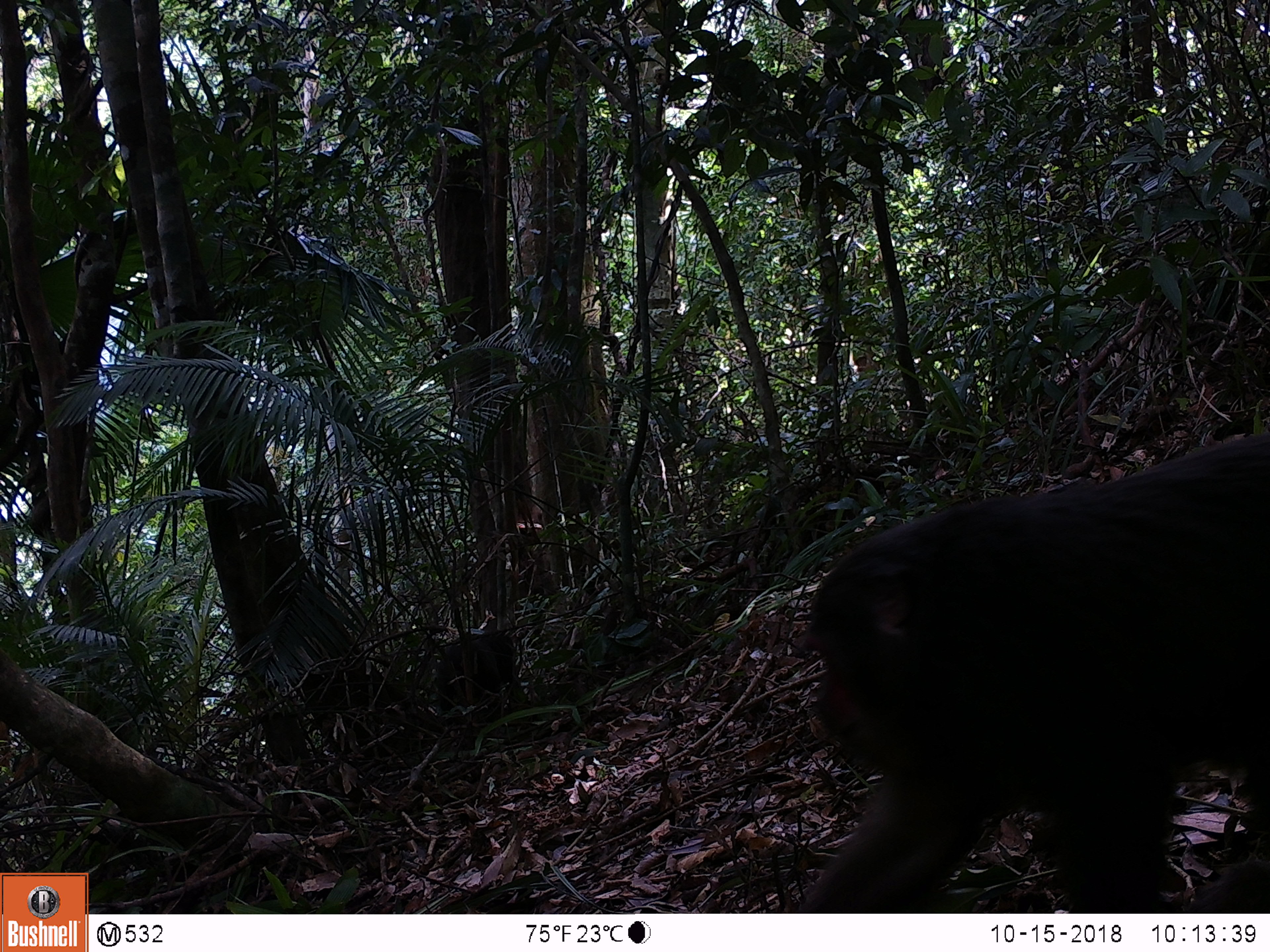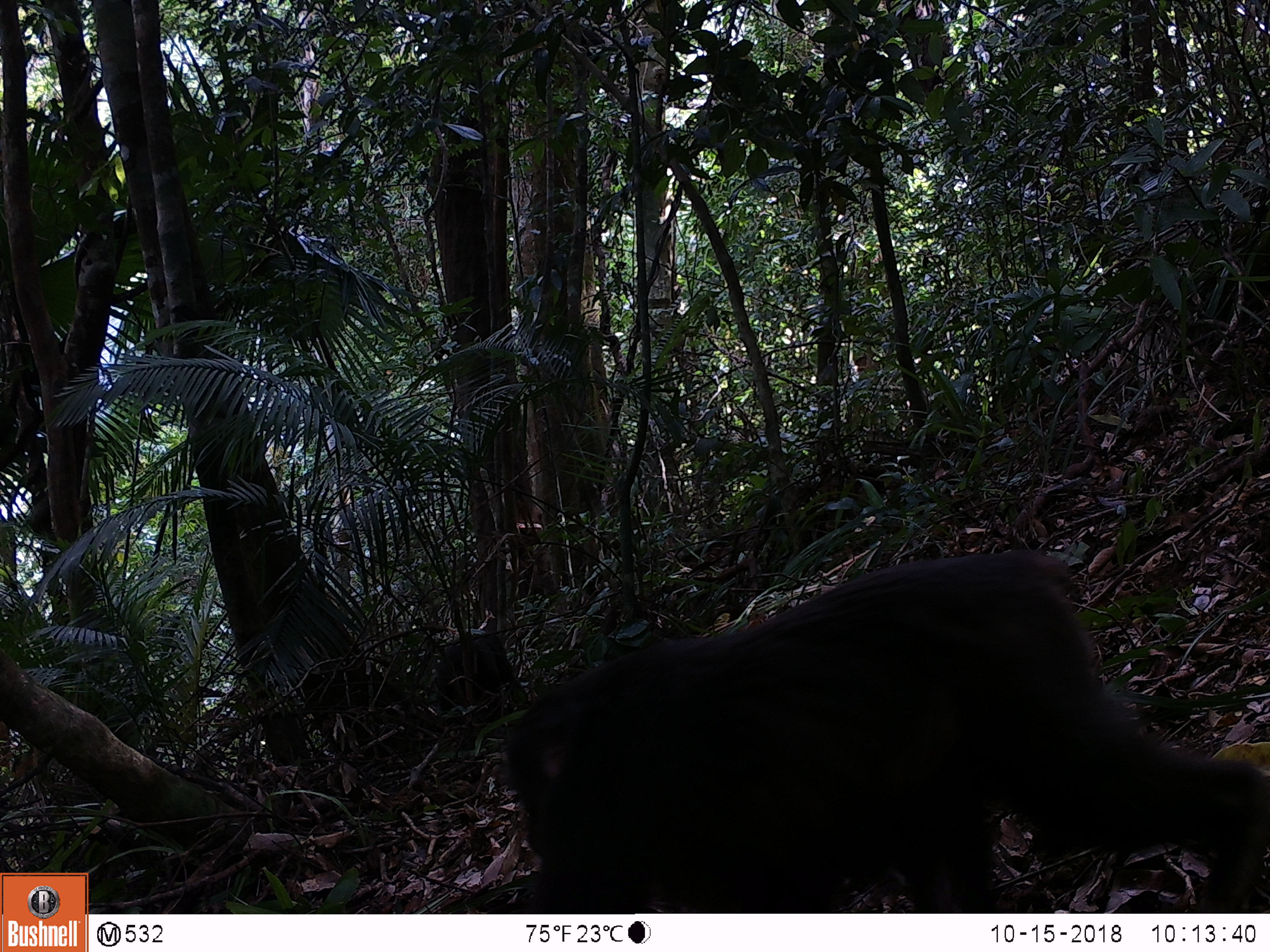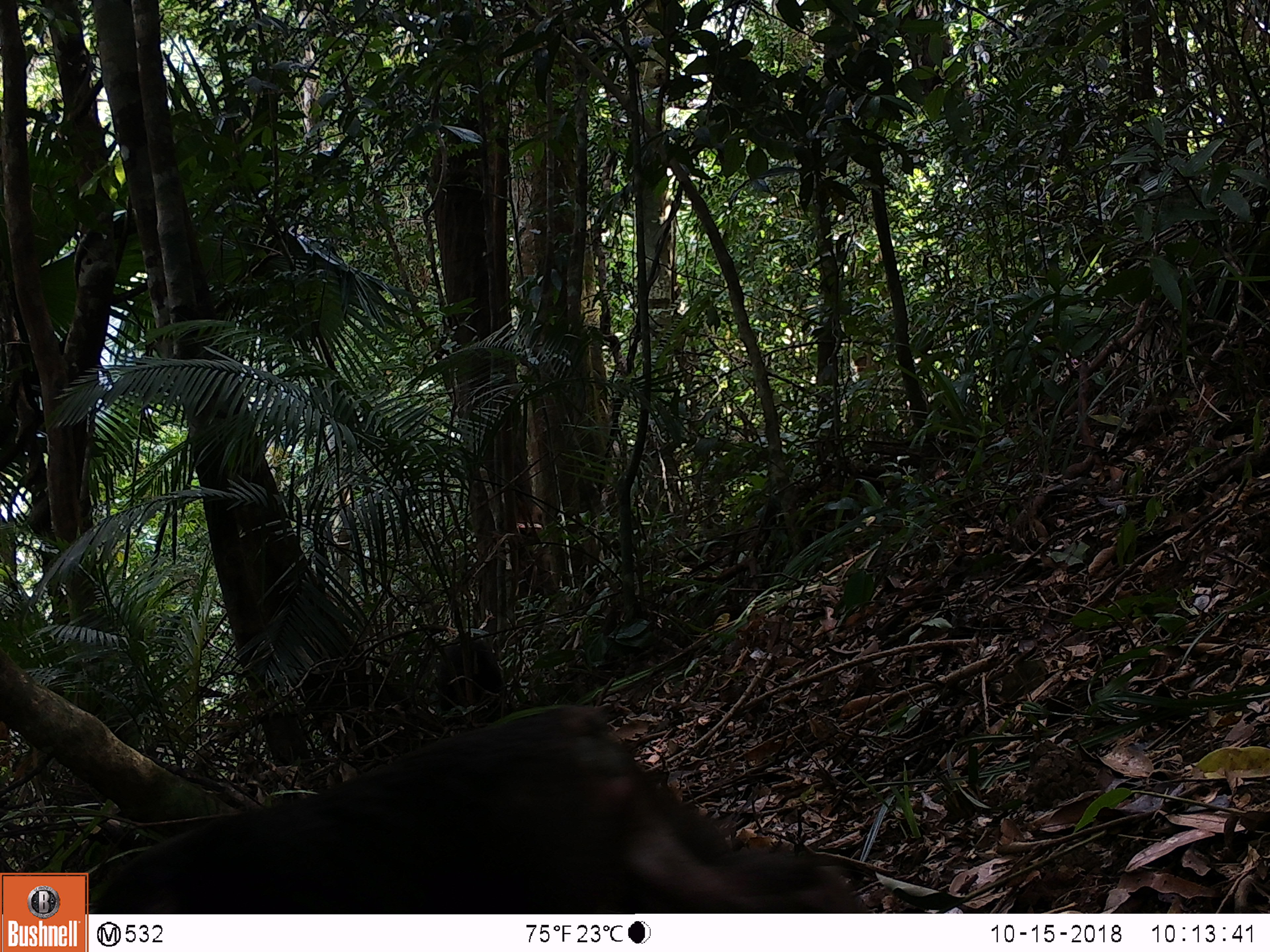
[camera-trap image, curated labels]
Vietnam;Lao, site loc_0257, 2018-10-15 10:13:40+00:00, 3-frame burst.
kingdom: Animalia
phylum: Chordata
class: Mammalia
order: Primates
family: Cercopithecidae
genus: Macaca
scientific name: Macaca arctoides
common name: stump-tailed macaque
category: stump tailed macaque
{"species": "stump tailed macaque (stump-tailed macaque) (Macaca arctoides)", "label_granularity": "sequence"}